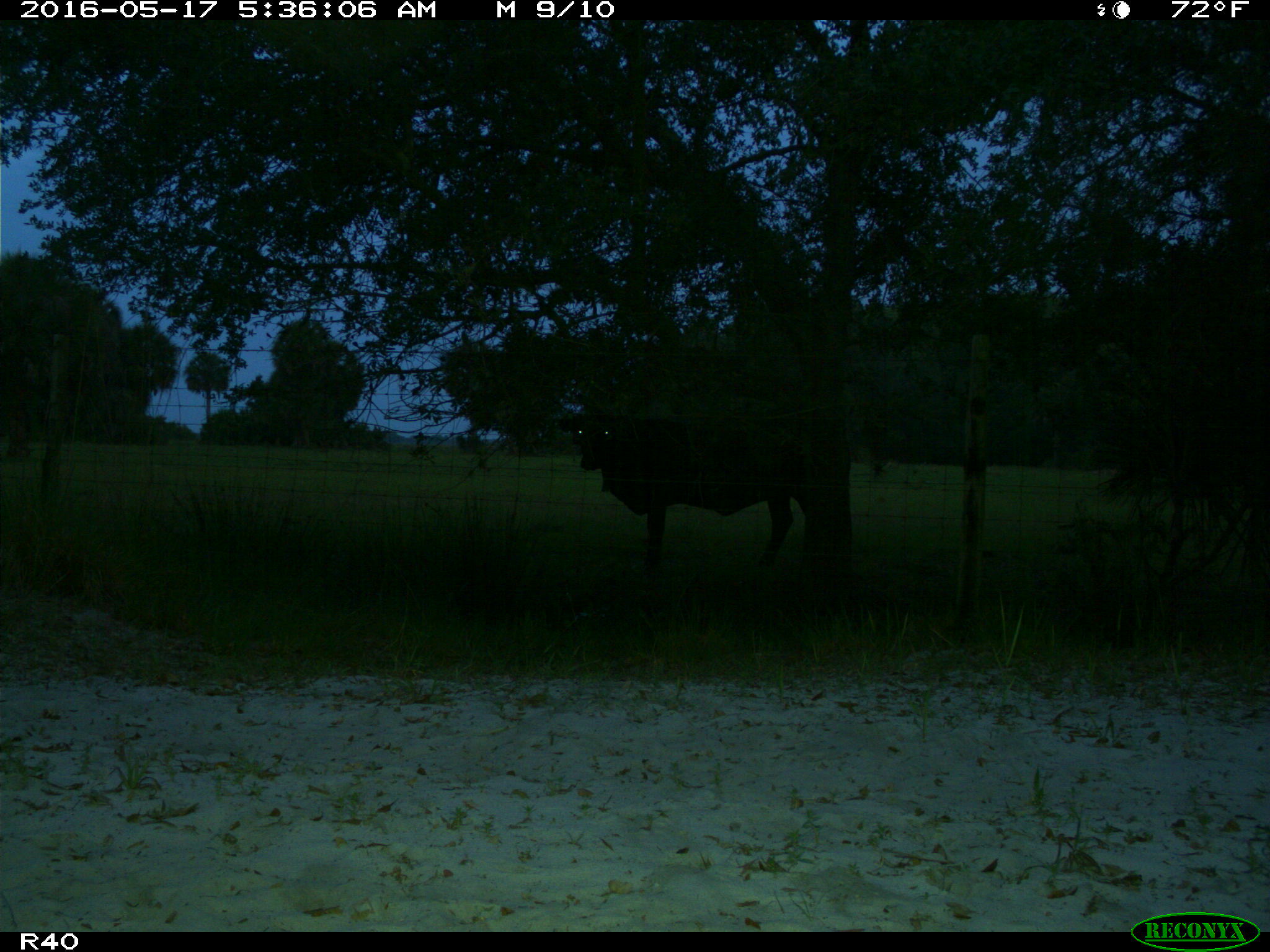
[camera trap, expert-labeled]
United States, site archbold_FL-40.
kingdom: Animalia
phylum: Chordata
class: Mammalia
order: Artiodactyla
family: Bovidae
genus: Bos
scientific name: Bos taurus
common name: domestic cow